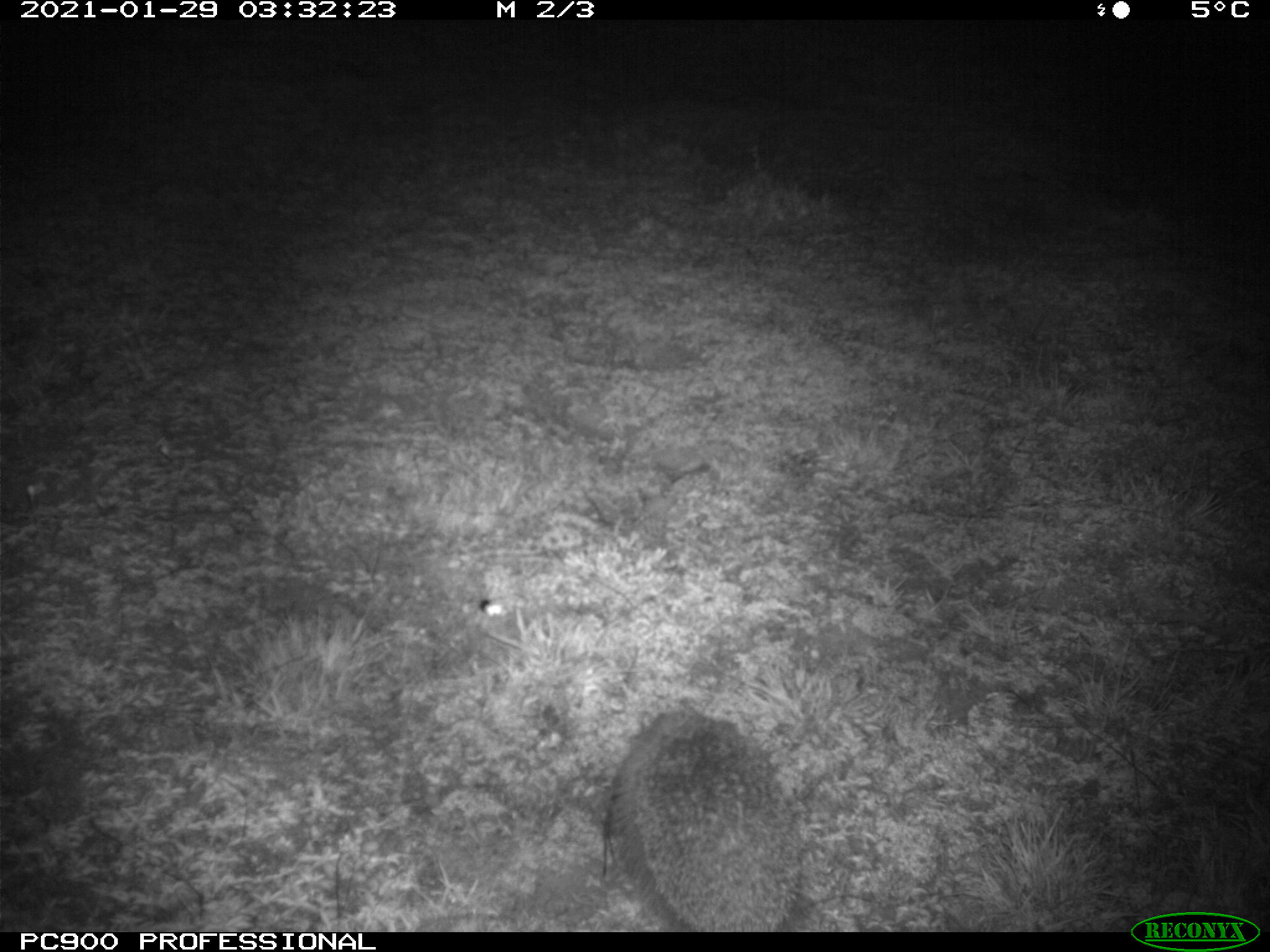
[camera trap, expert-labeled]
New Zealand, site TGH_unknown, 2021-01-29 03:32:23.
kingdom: Animalia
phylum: Chordata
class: Mammalia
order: Eulipotyphla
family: Erinaceidae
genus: Erinaceus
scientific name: Erinaceus europaeus europaeus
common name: european hedgehog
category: hedgehog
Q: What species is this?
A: Hedgehog (european hedgehog) (Erinaceus europaeus europaeus).